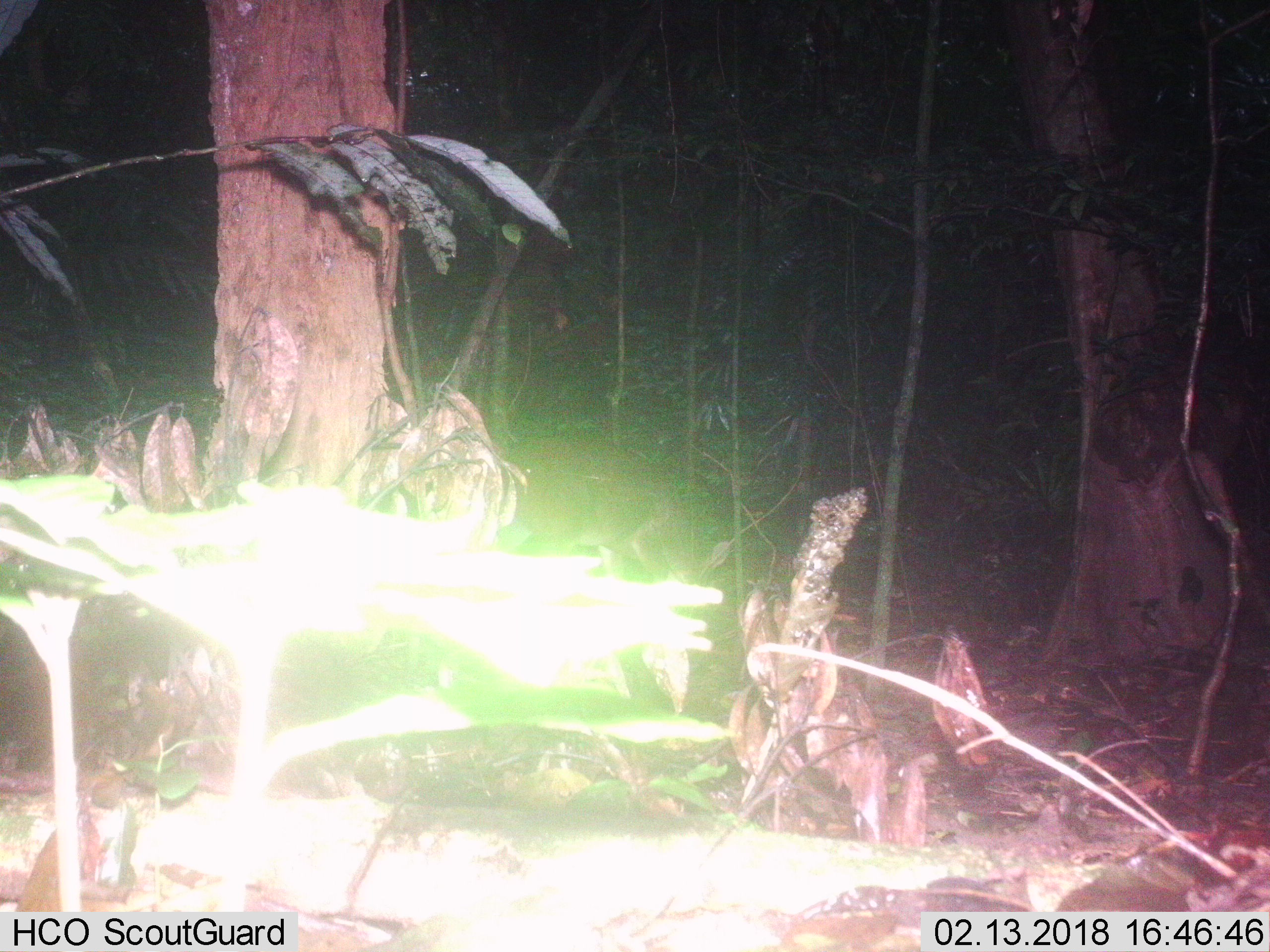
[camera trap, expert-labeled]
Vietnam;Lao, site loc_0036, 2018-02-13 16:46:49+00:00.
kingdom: Animalia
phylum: Chordata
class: Mammalia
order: Artiodactyla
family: Cervidae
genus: Muntiacus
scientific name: Muntiacus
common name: muntjacs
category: unidentified muntjac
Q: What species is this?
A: Unidentified muntjac (muntjacs) (Muntiacus).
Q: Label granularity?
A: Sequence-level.